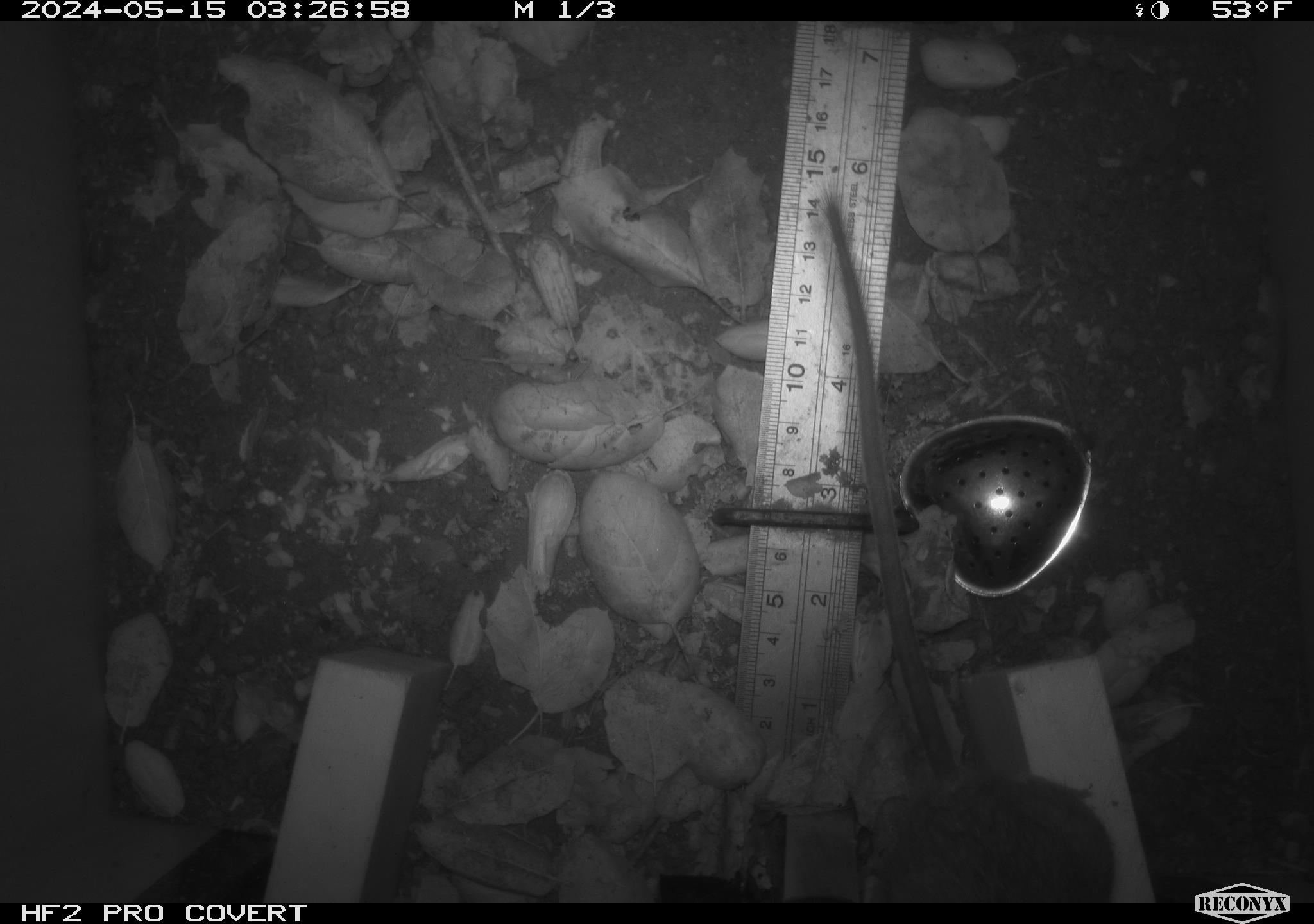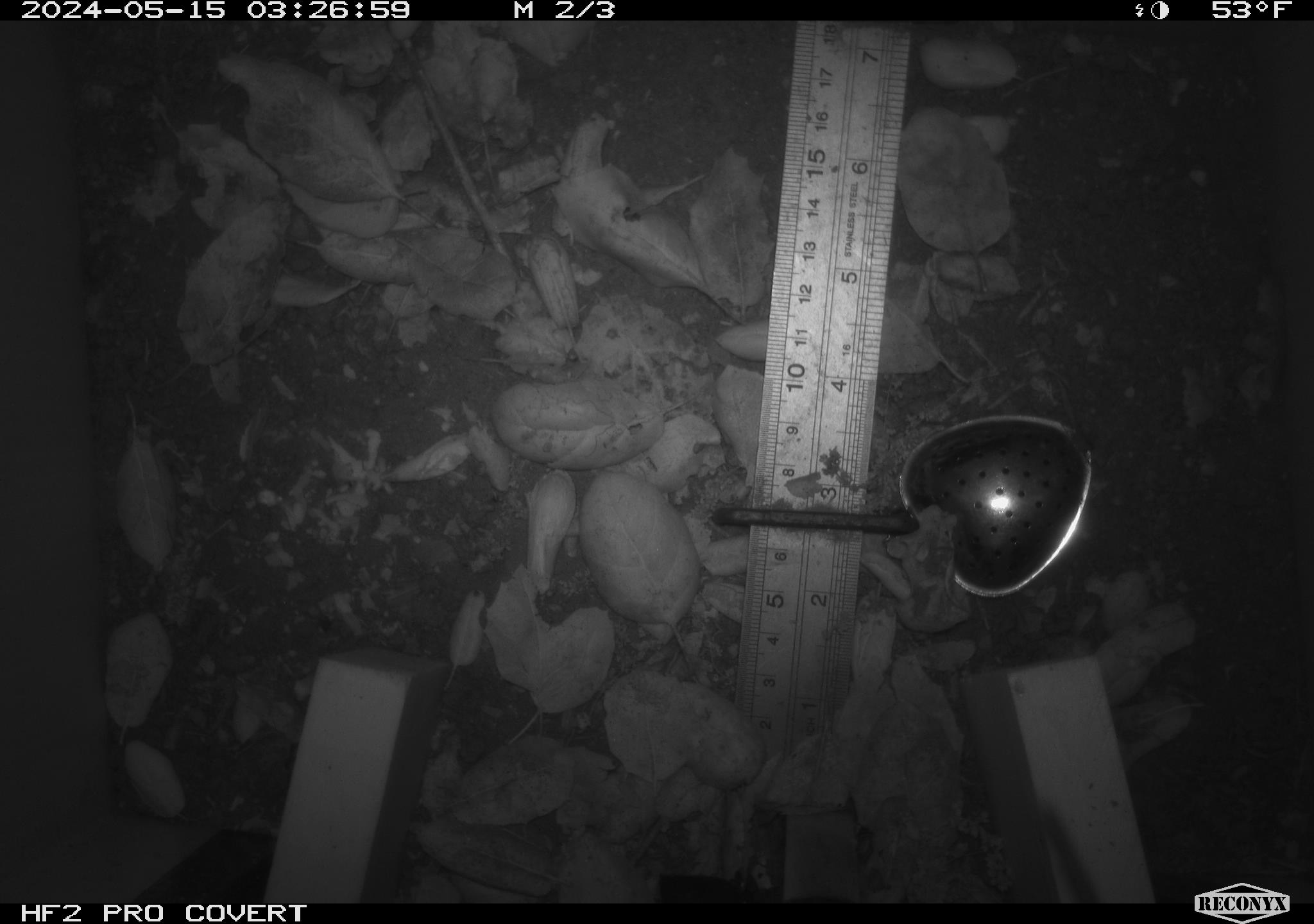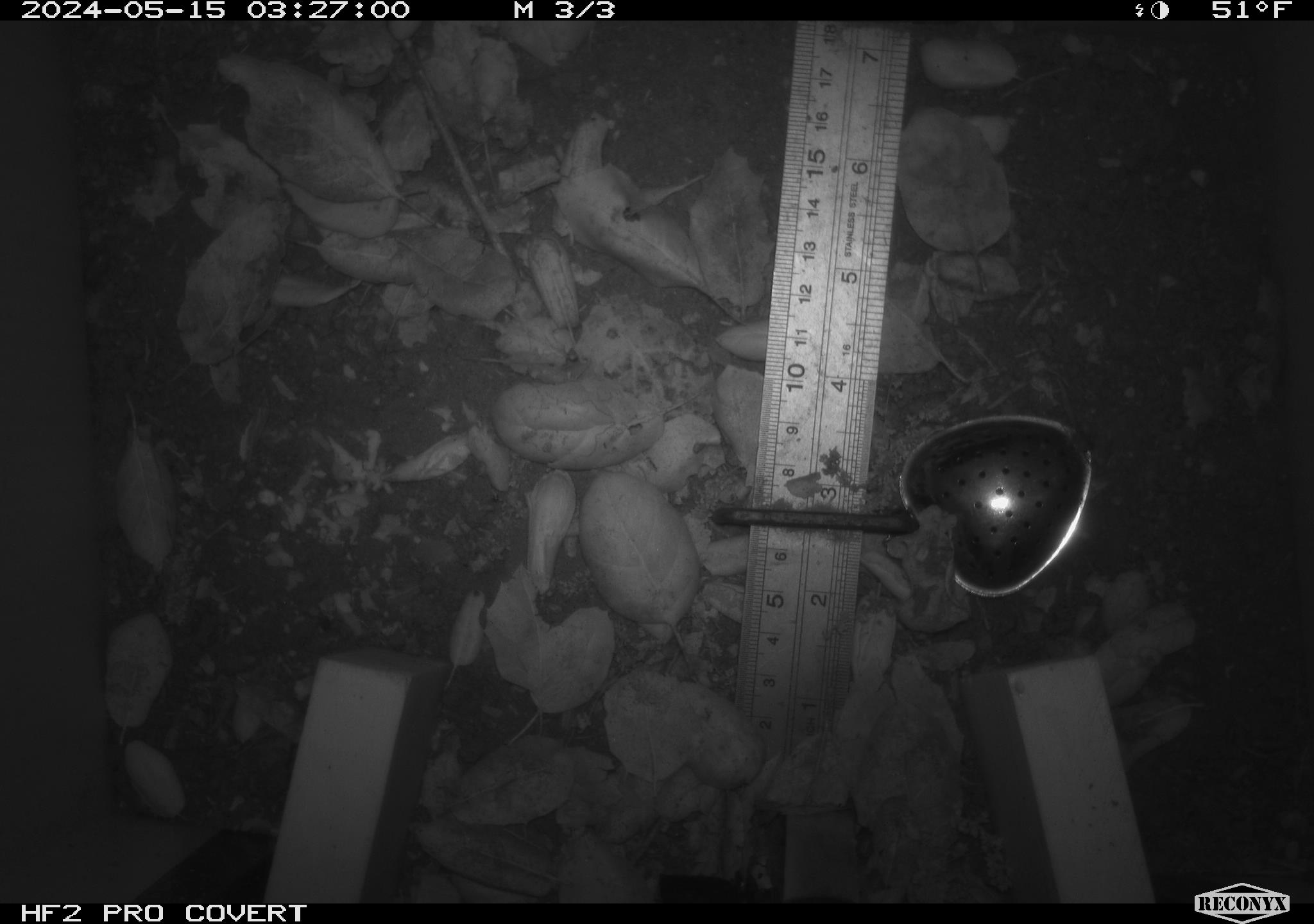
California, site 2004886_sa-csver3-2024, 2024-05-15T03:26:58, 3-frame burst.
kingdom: Animalia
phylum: Chordata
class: Mammalia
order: Rodentia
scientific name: Rodentia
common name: rodent